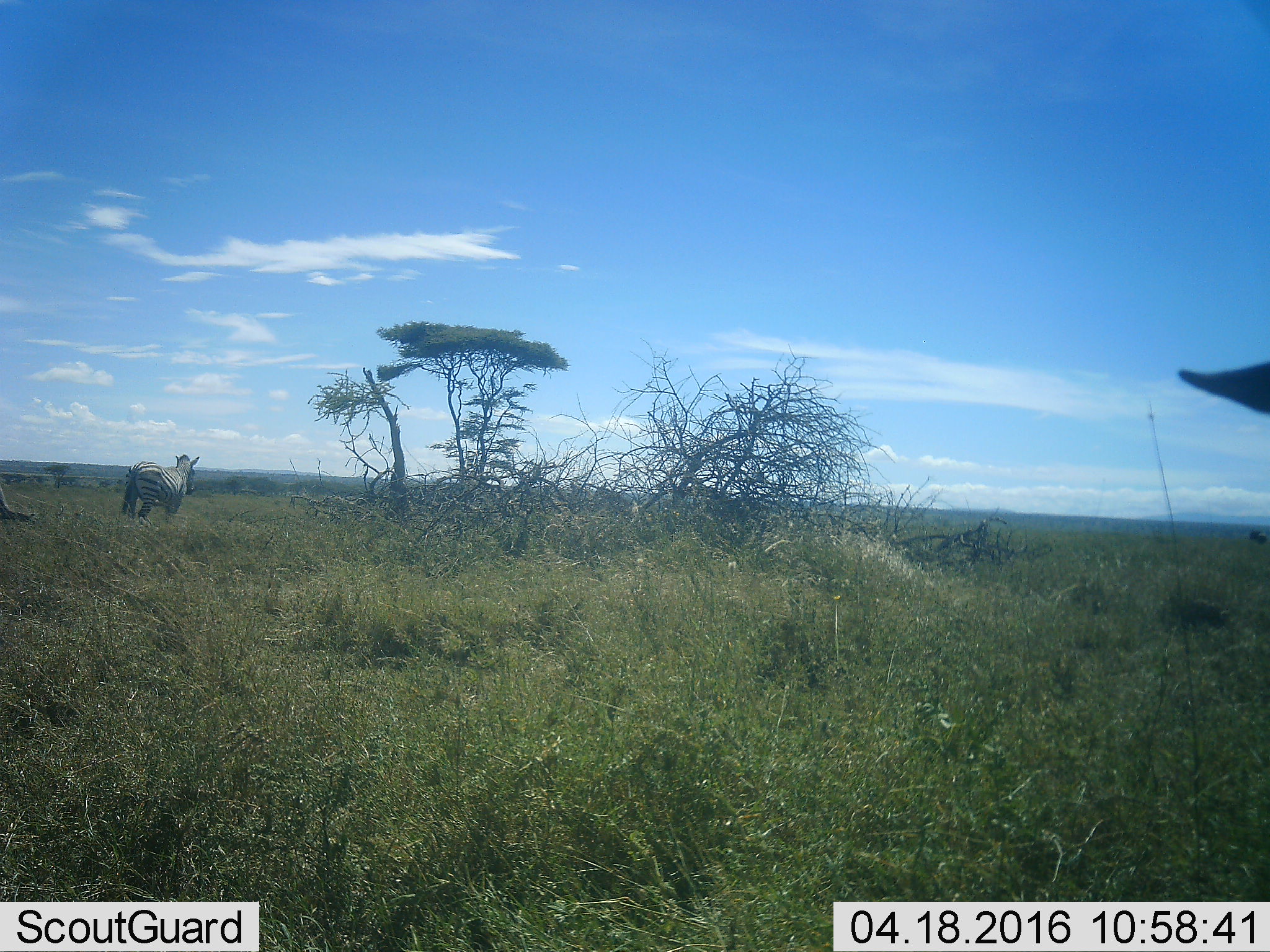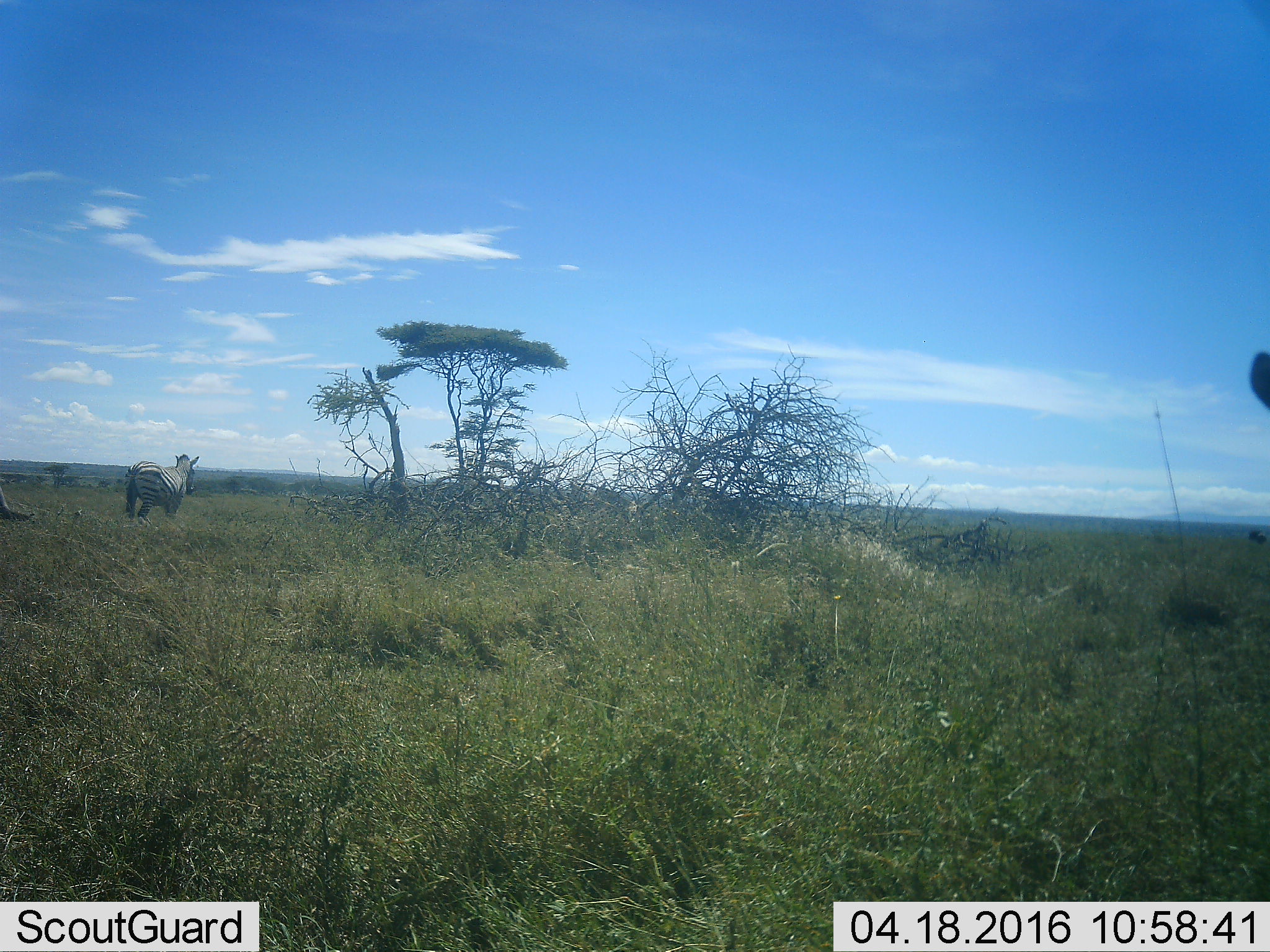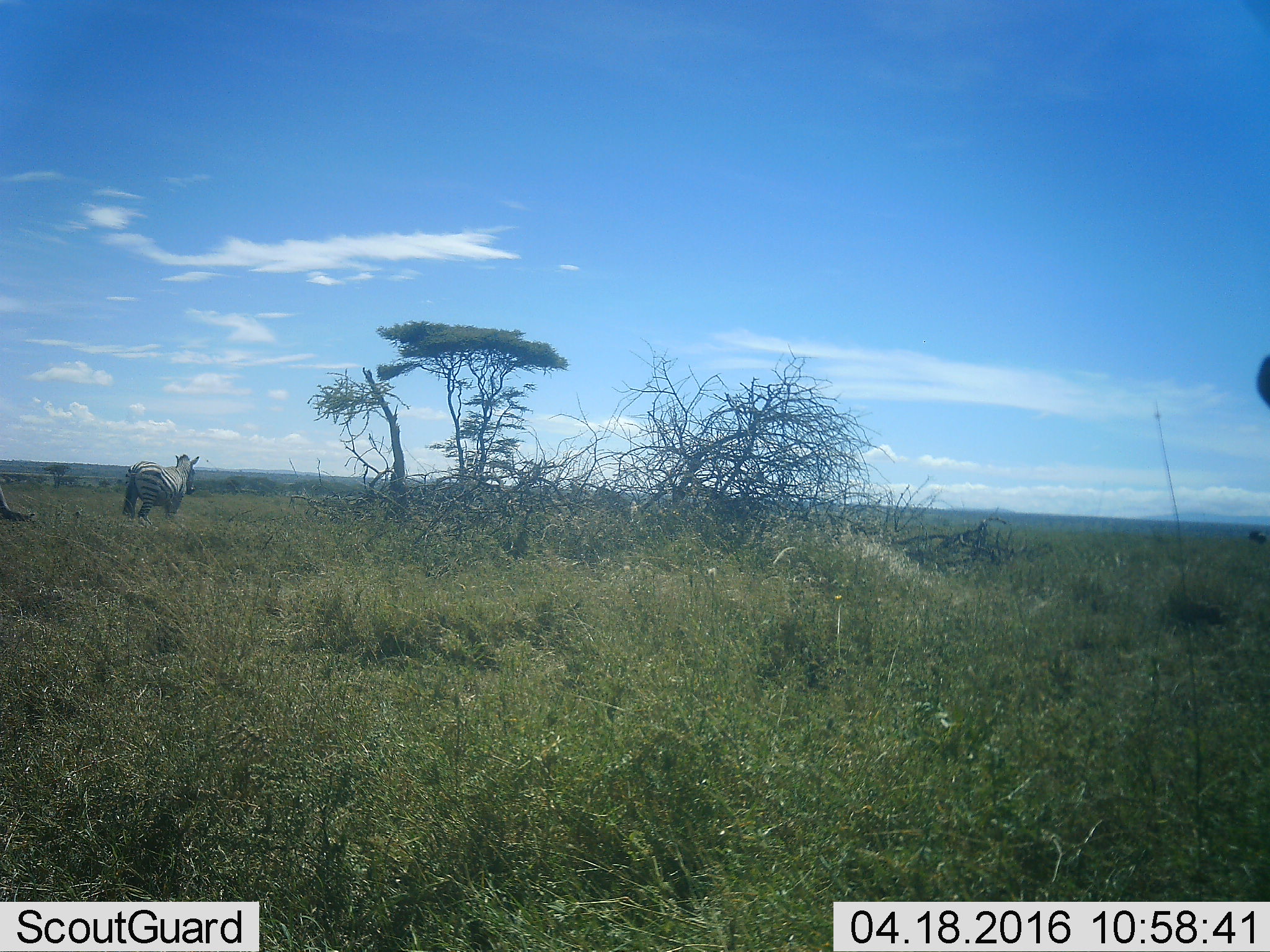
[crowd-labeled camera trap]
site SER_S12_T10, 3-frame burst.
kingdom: Animalia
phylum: Chordata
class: Mammalia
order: Perissodactyla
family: Equidae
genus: Equus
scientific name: Equus quagga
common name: plains zebra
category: zebraplains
Zebraplains (plains zebra) (Equus quagga), count 1. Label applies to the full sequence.